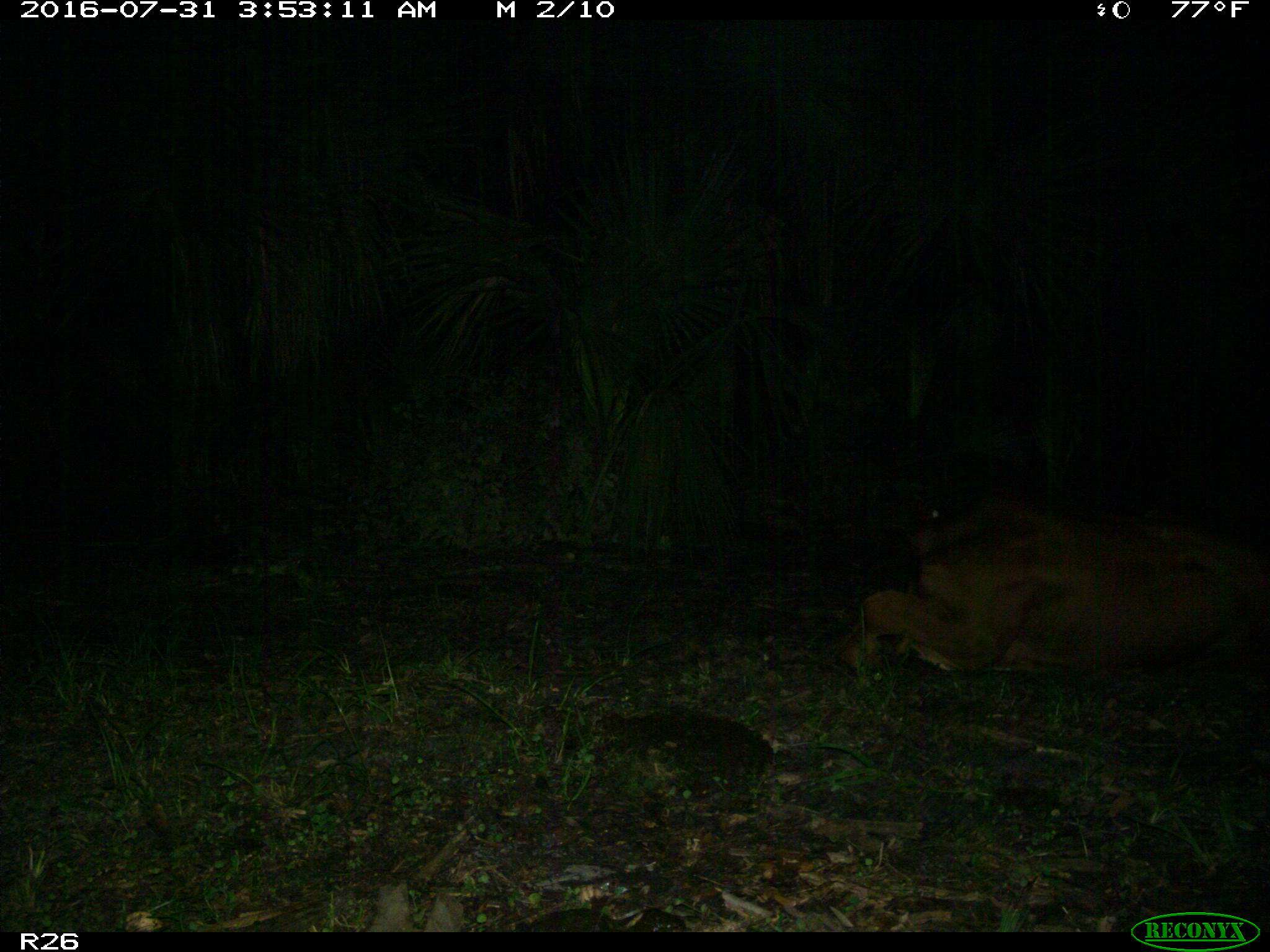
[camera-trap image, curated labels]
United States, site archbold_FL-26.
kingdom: Animalia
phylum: Chordata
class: Mammalia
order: Artiodactyla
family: Bovidae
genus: Bos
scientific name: Bos taurus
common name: domestic cow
Bos taurus (domestic cow).